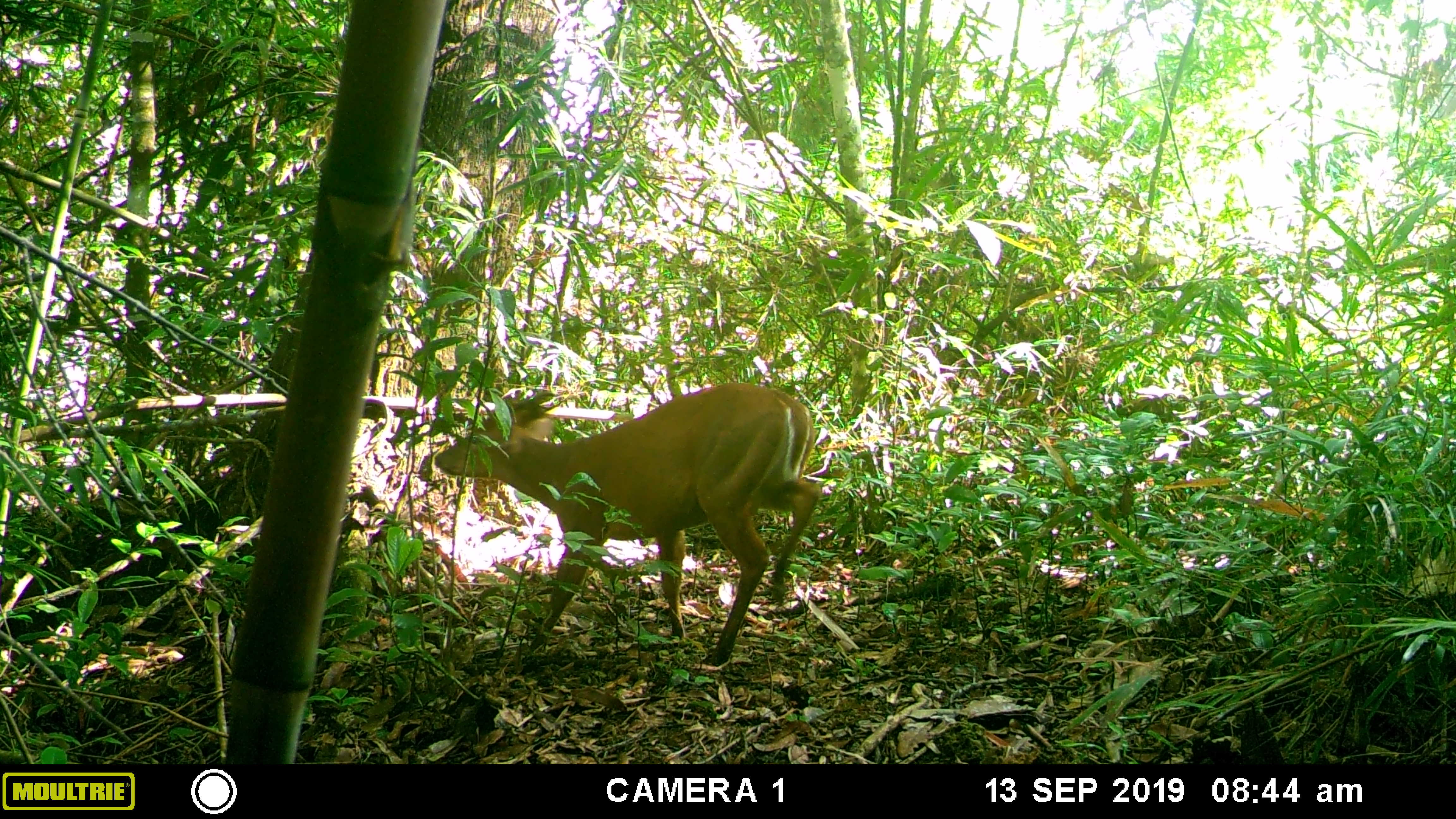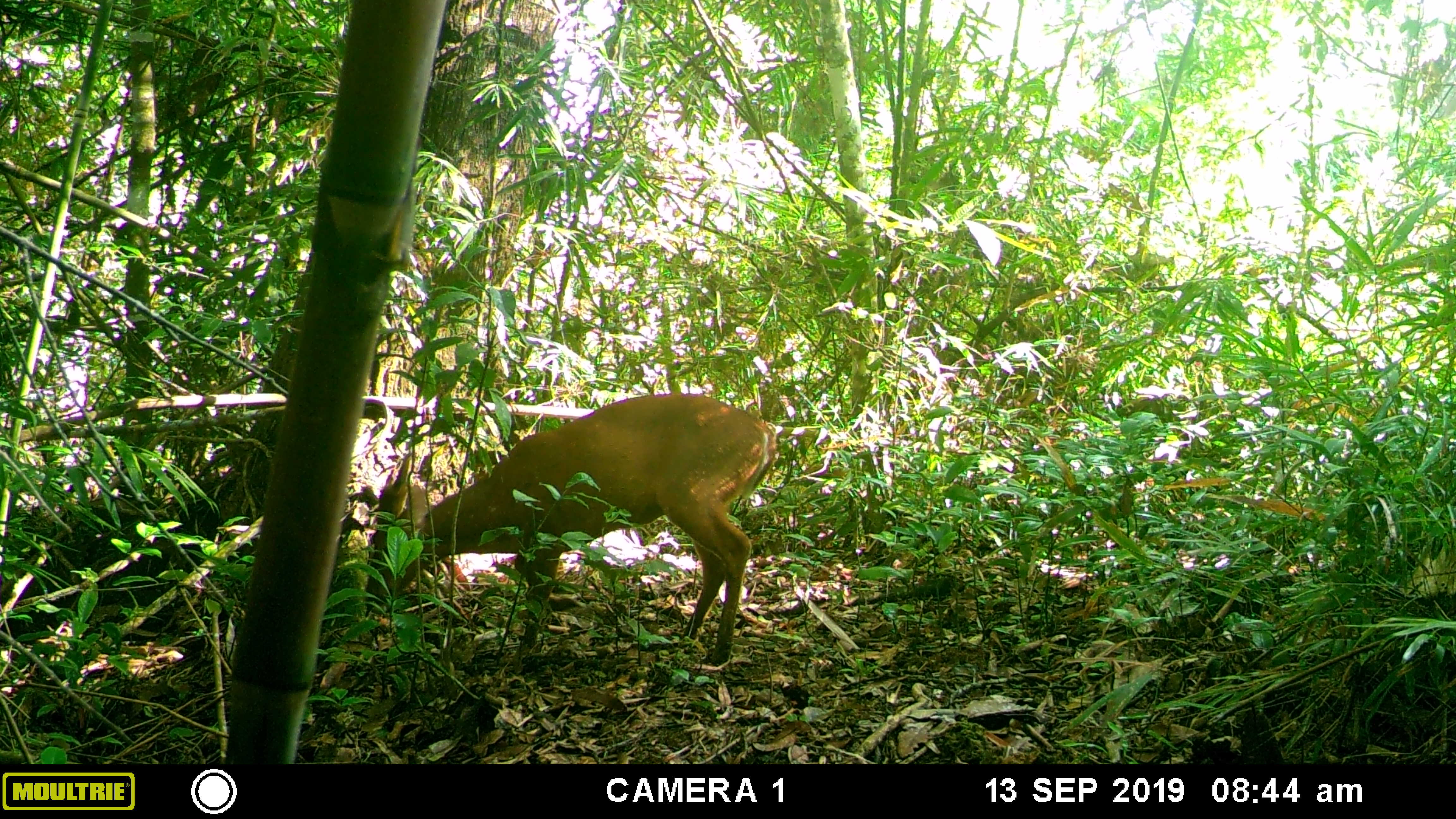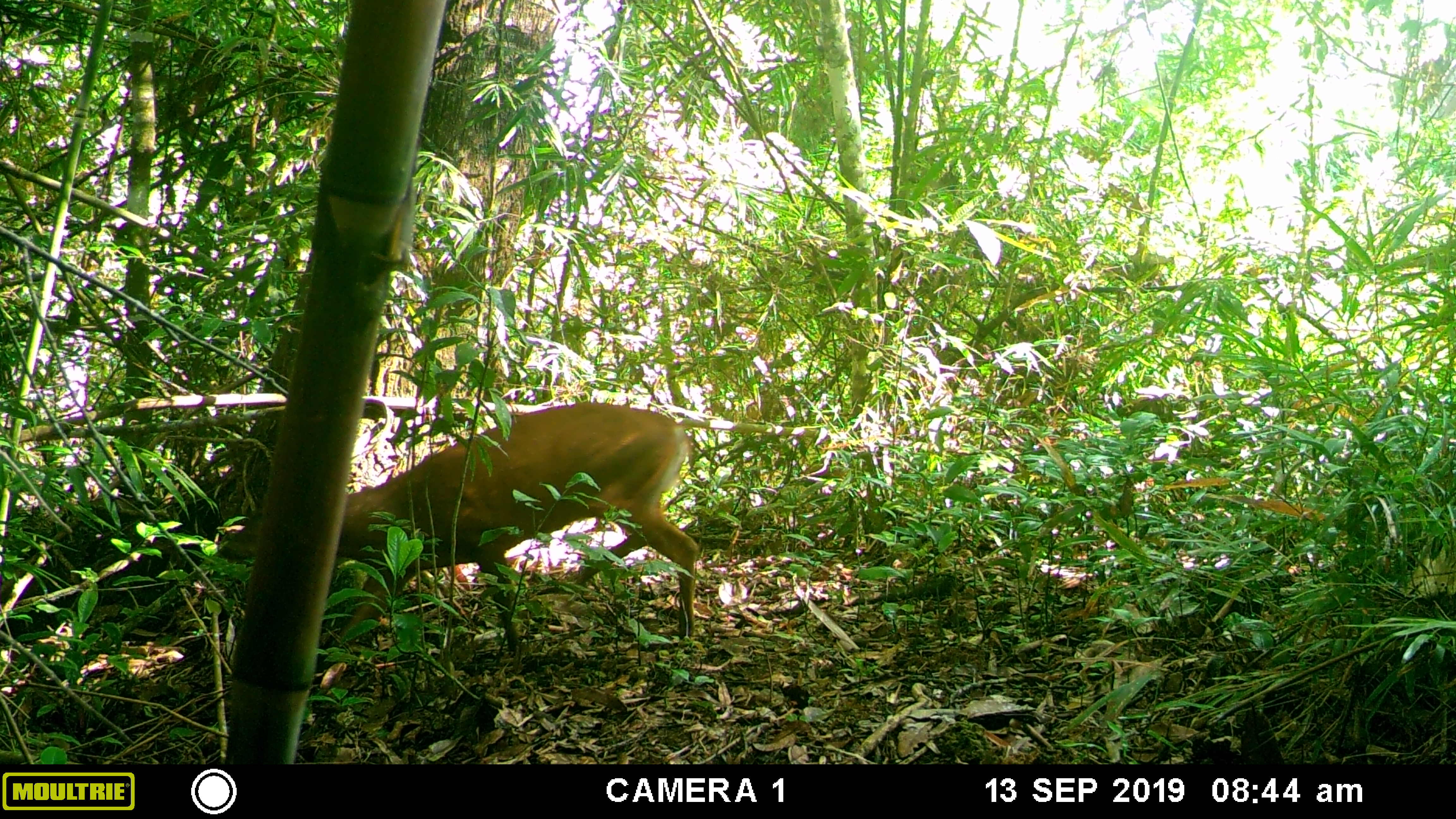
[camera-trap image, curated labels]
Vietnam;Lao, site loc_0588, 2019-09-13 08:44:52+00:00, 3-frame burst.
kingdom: Animalia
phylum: Chordata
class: Mammalia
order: Artiodactyla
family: Cervidae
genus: Muntiacus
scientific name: Muntiacus muntjak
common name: red muntjac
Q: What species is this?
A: Red muntjac (Muntiacus muntjak).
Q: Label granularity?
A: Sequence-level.